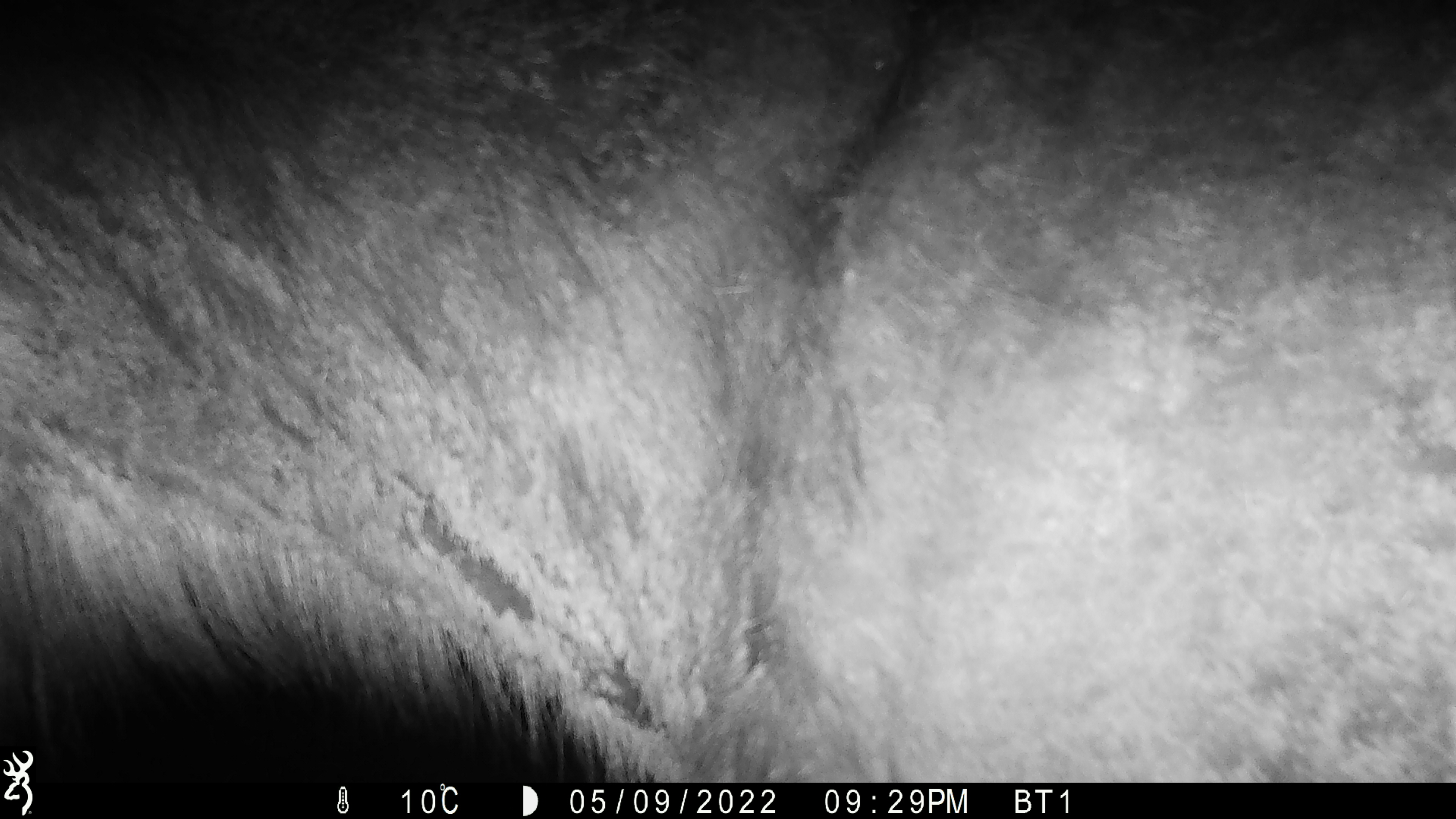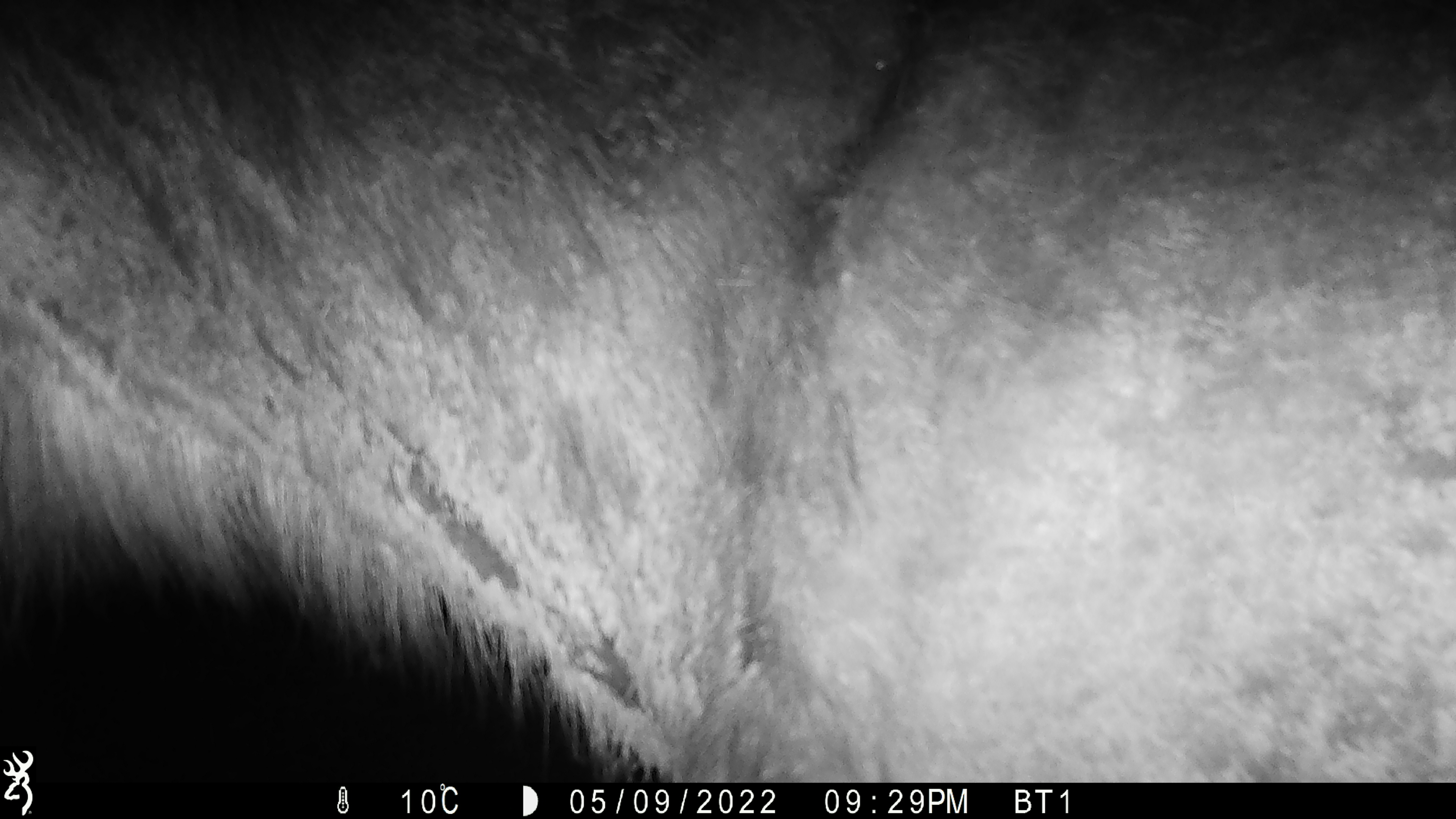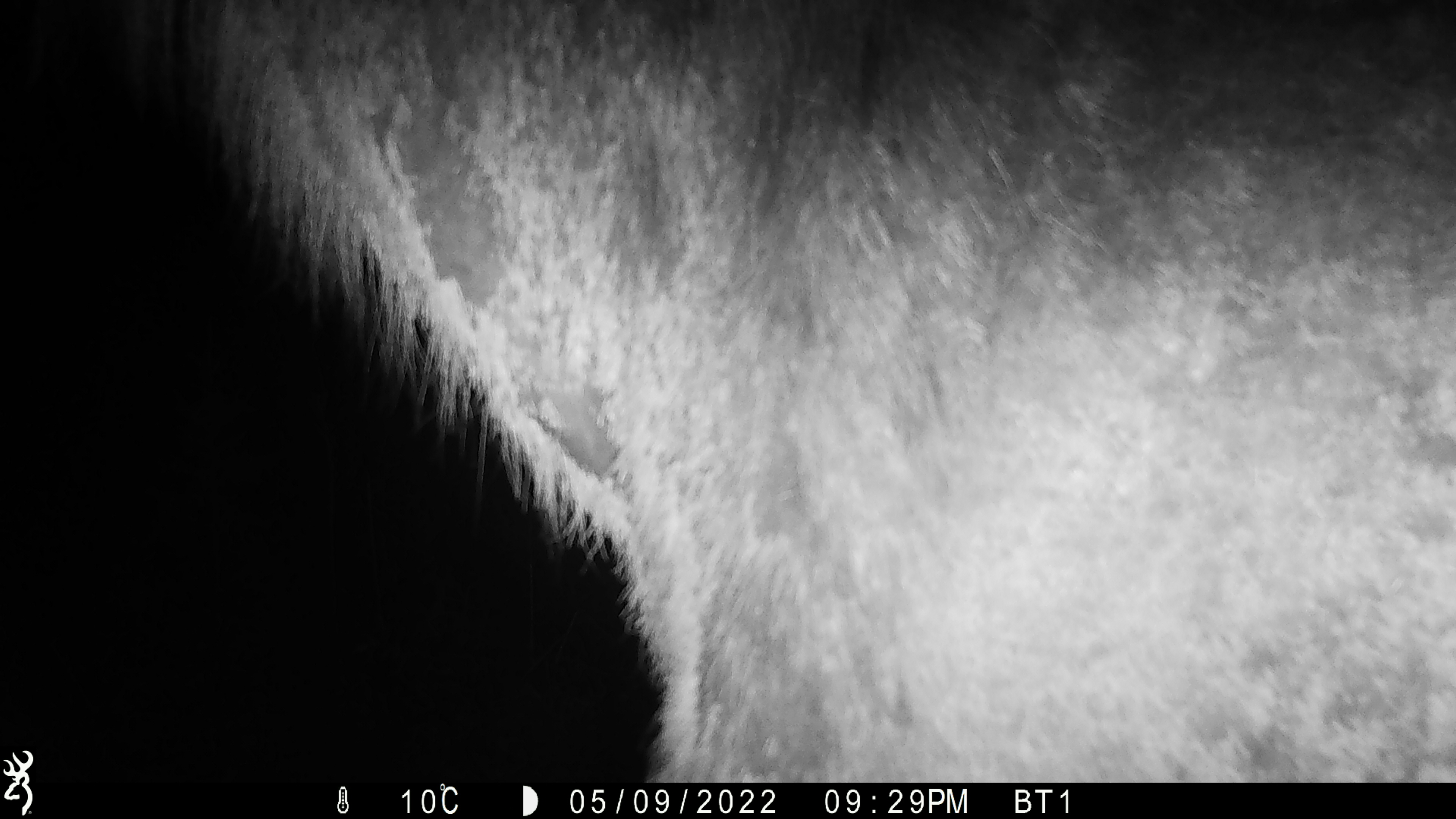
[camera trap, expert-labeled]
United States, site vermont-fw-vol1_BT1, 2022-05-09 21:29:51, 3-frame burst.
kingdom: Animalia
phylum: Chordata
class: Mammalia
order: Artiodactyla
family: Cervidae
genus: Alces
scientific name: Alces alces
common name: moose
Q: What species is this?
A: Moose (Alces alces).